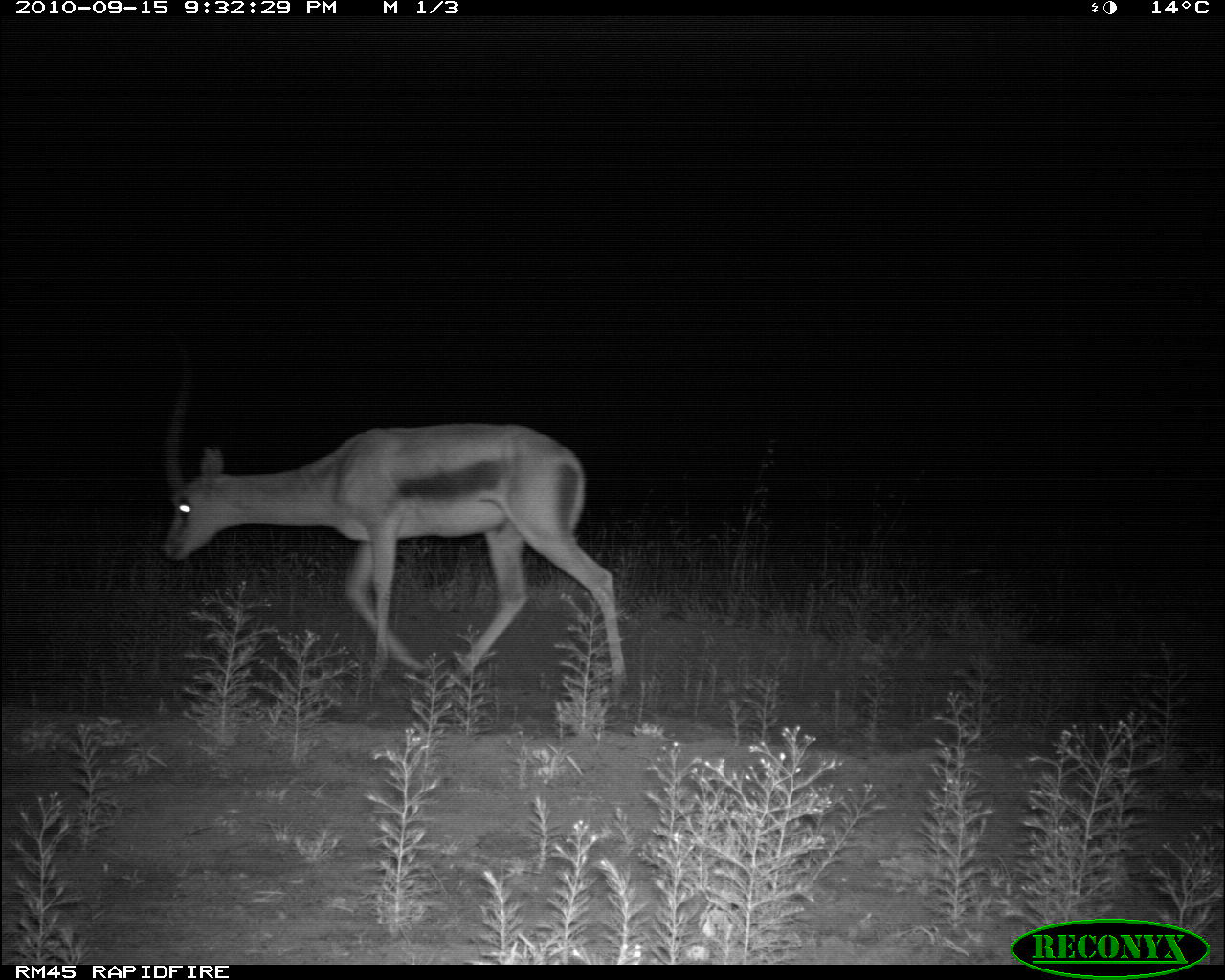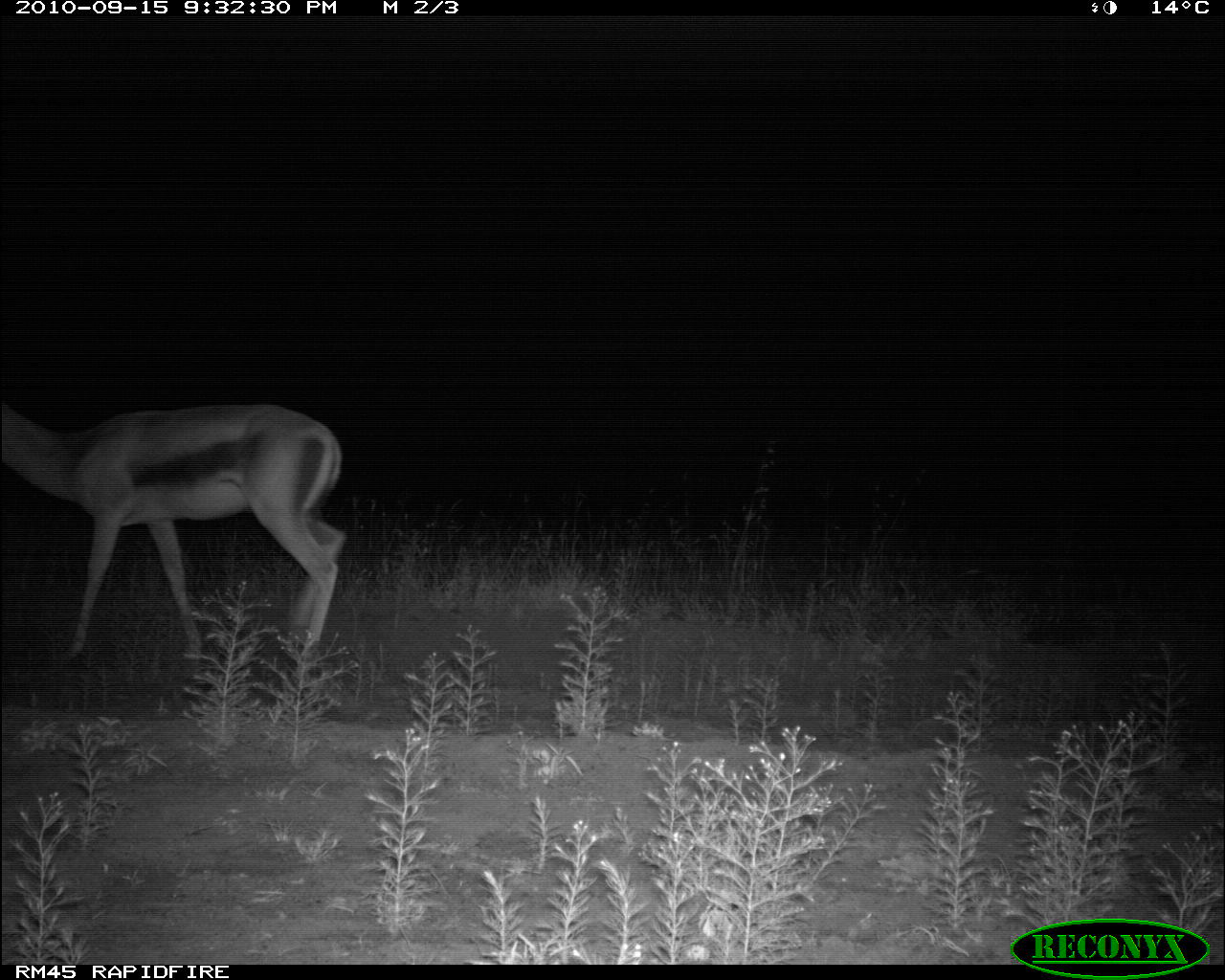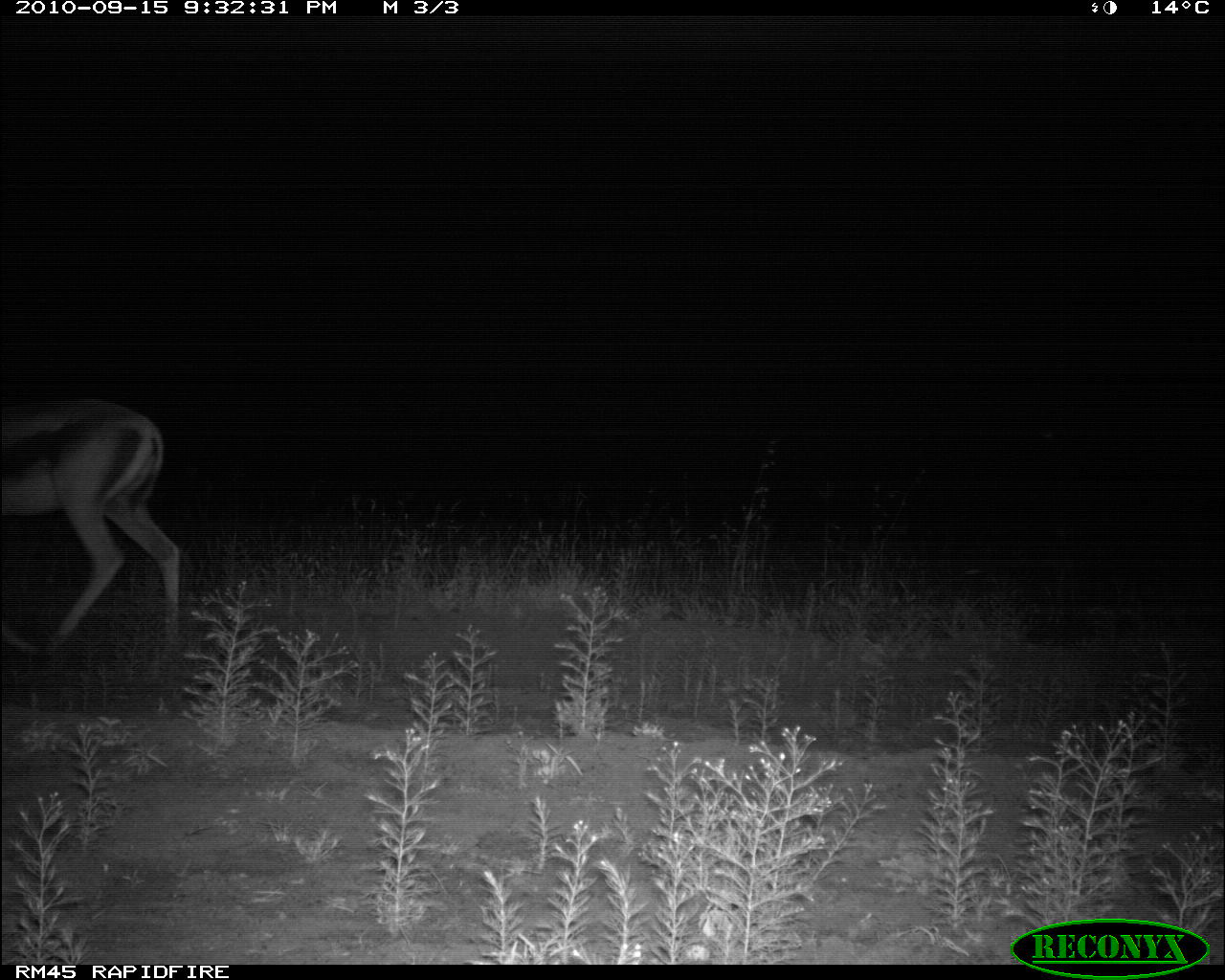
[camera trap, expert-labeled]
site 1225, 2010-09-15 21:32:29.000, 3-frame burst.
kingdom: Animalia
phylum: Chordata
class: Mammalia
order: Artiodactyla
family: Bovidae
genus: Nanger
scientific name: Nanger granti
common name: grant's gazelle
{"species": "Nanger granti (grant's gazelle)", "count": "1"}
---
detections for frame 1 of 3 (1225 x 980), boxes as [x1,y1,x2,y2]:
nanger granti: [163,369,628,704]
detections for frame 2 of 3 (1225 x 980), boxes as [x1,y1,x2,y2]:
nanger granti: [3,396,348,673]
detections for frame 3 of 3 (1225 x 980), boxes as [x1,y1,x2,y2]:
nanger granti: [2,399,180,662]